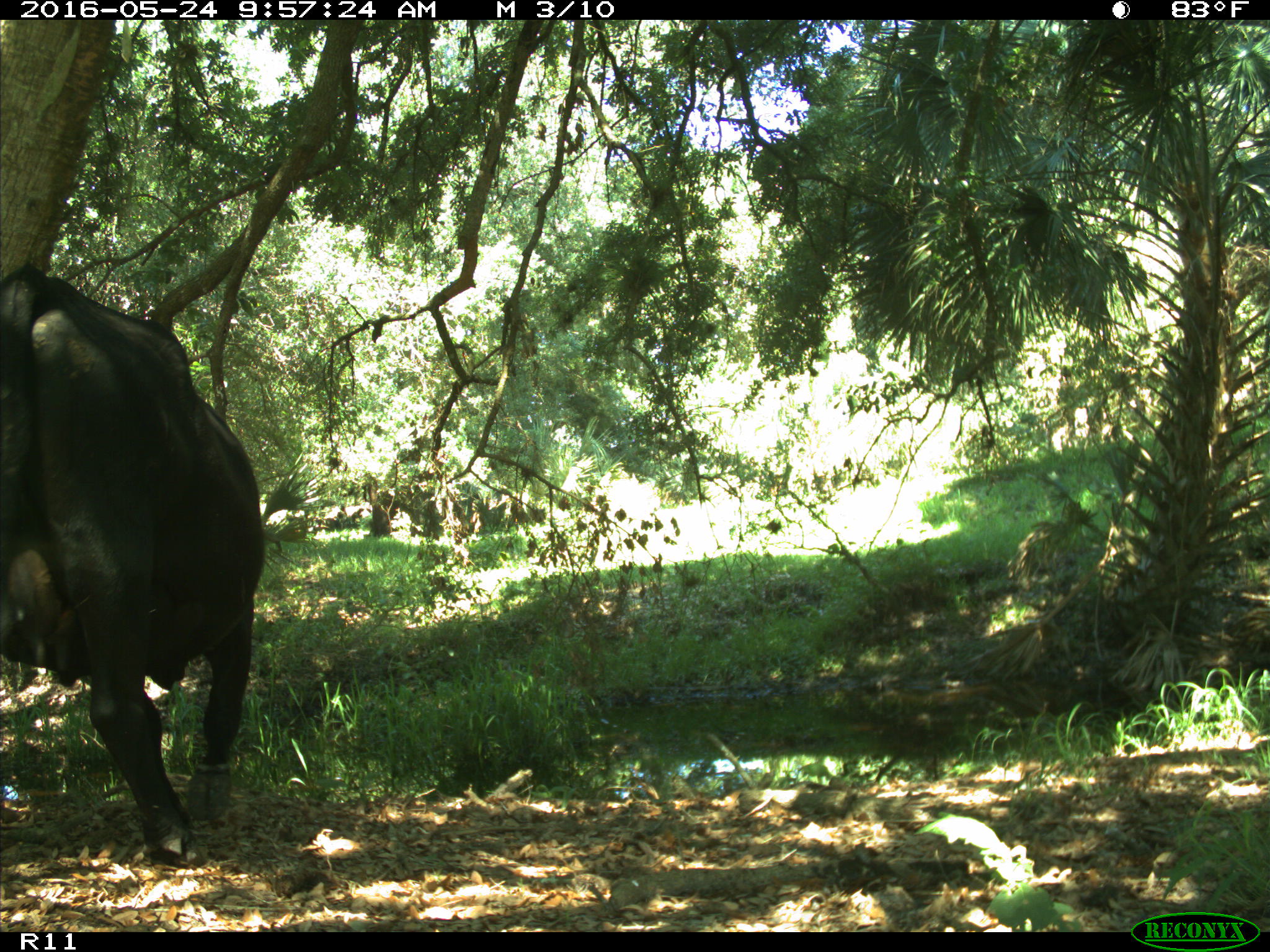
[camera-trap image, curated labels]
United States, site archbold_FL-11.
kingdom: Animalia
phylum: Chordata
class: Mammalia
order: Artiodactyla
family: Bovidae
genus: Bos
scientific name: Bos taurus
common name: domestic cow